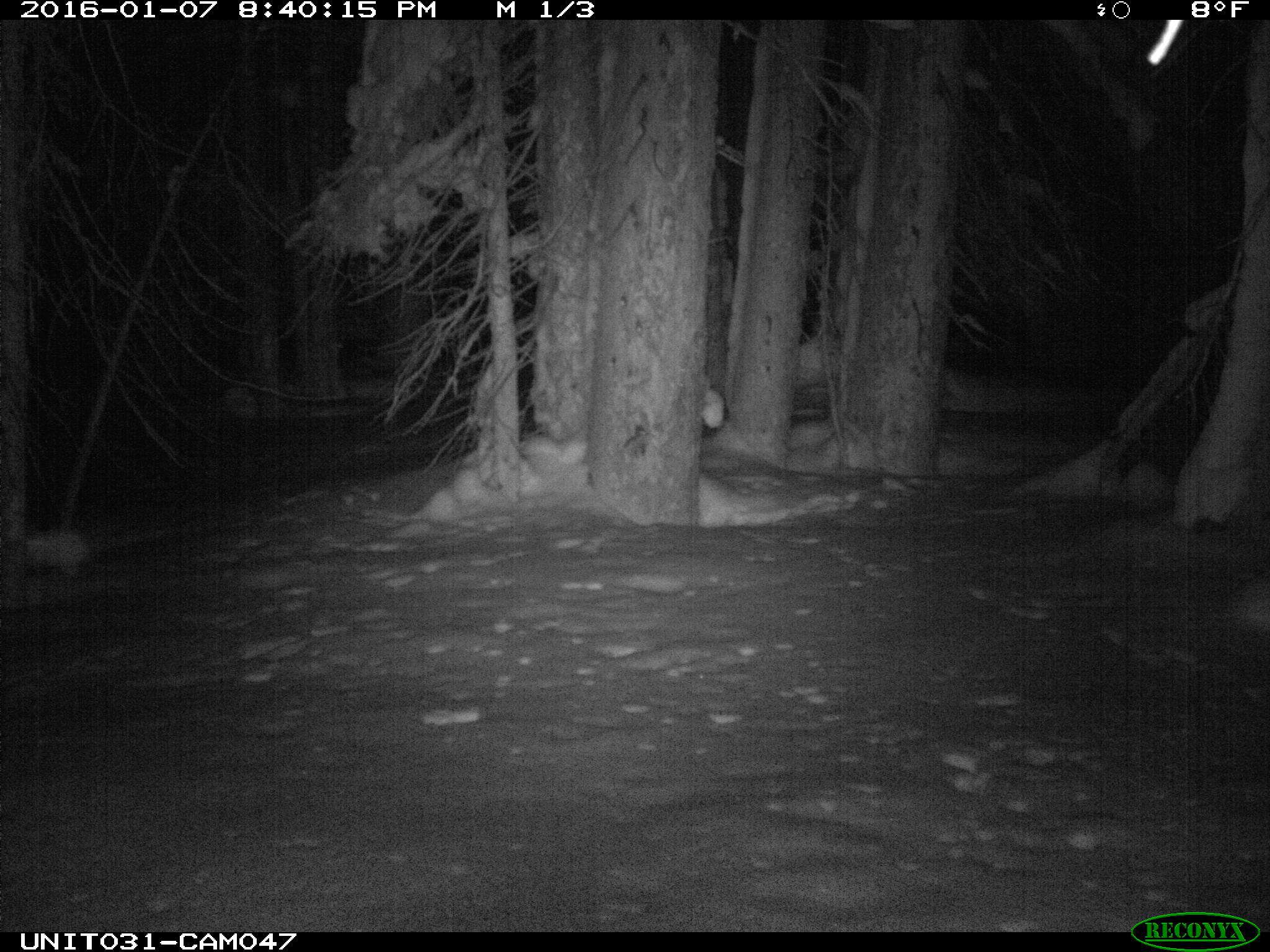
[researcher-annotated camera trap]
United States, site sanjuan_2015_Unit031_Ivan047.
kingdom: Animalia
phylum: Chordata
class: Mammalia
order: Lagomorpha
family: Leporidae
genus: Lepus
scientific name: Lepus americanus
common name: snowshoe hare